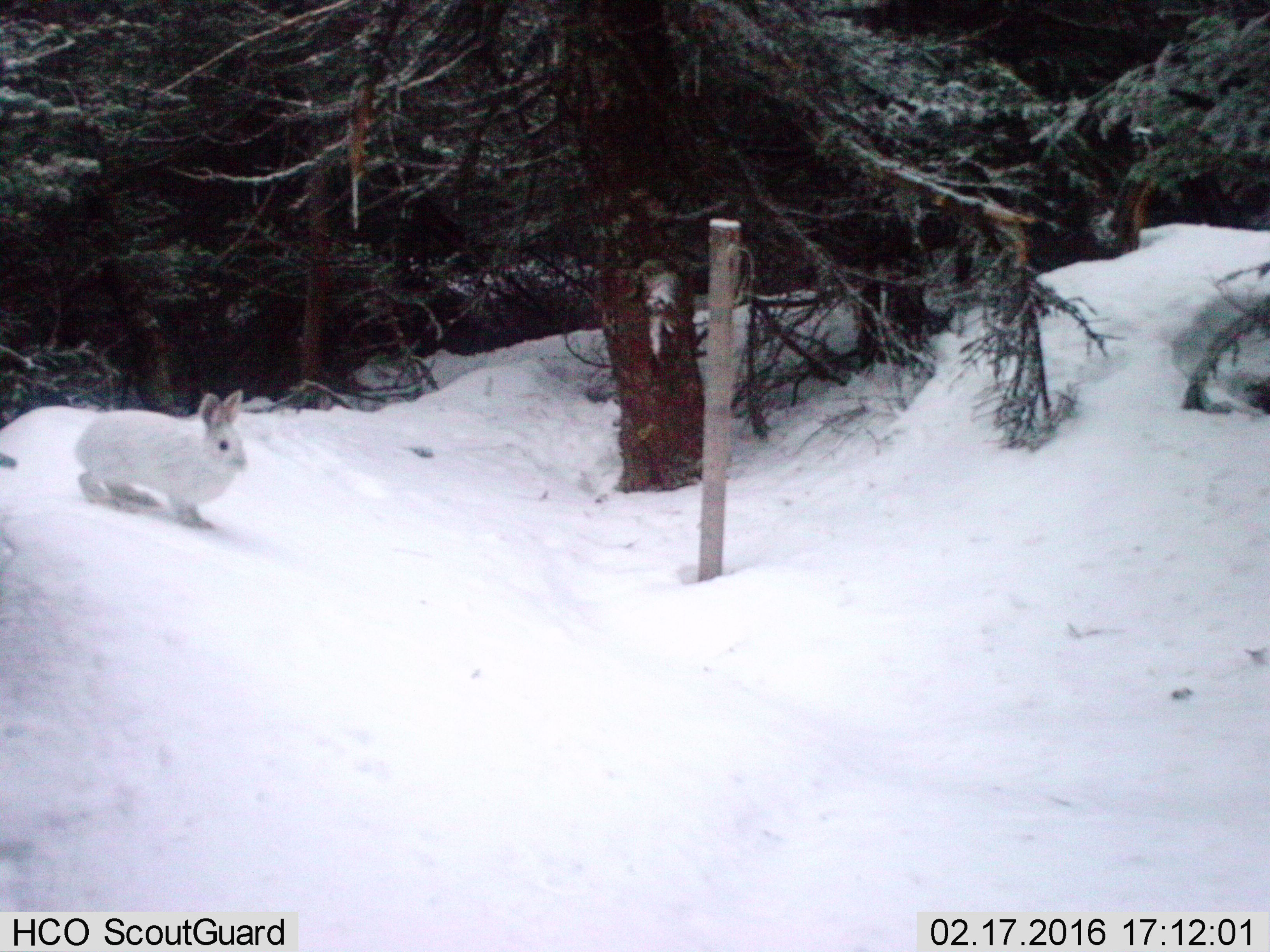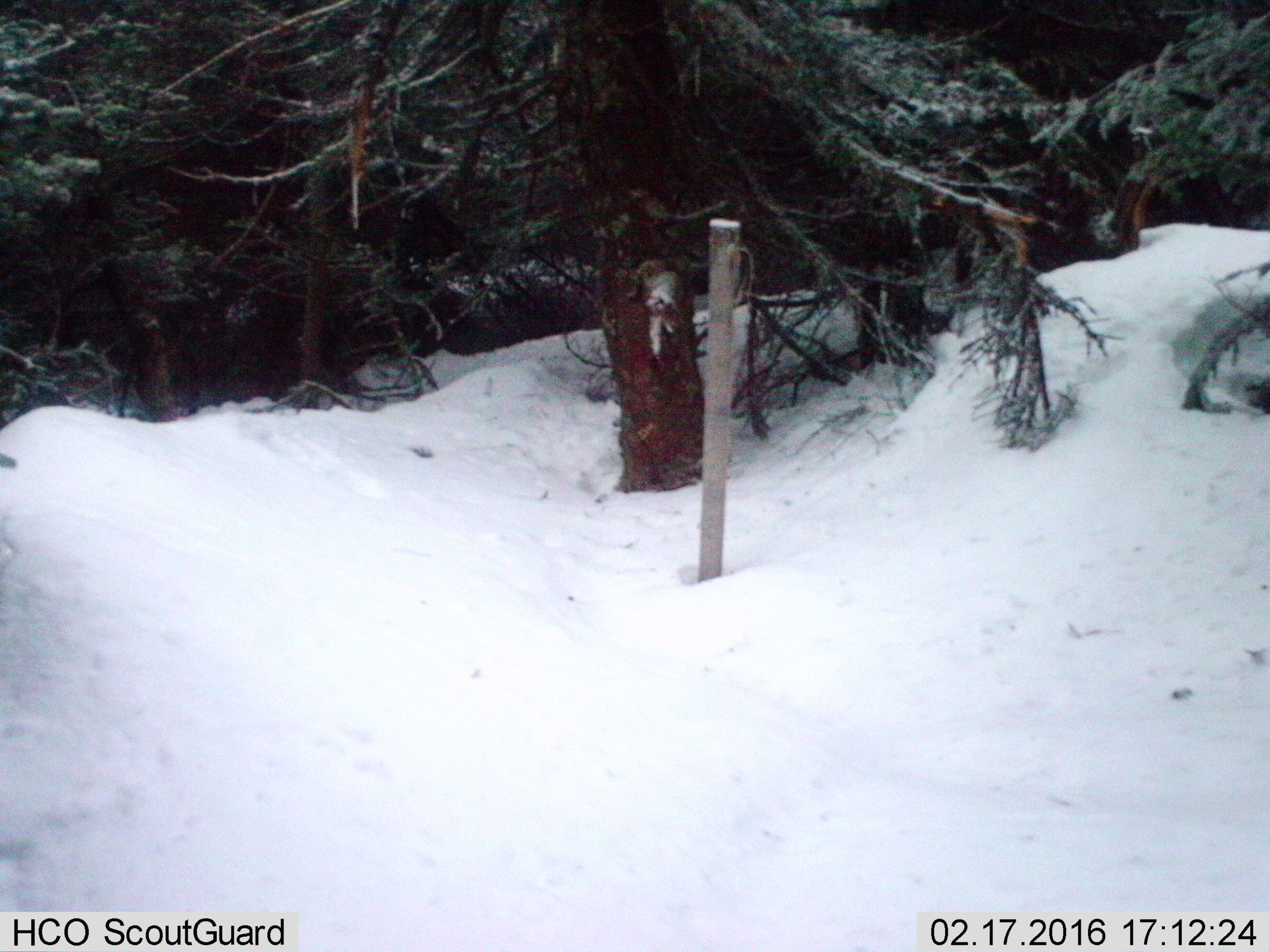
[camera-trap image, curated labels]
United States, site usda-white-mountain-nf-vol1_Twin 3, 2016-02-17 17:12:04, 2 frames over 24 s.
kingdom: Animalia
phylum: Chordata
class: Mammalia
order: Lagomorpha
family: Leporidae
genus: Lepus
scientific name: Lepus americanus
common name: snowshoe hare